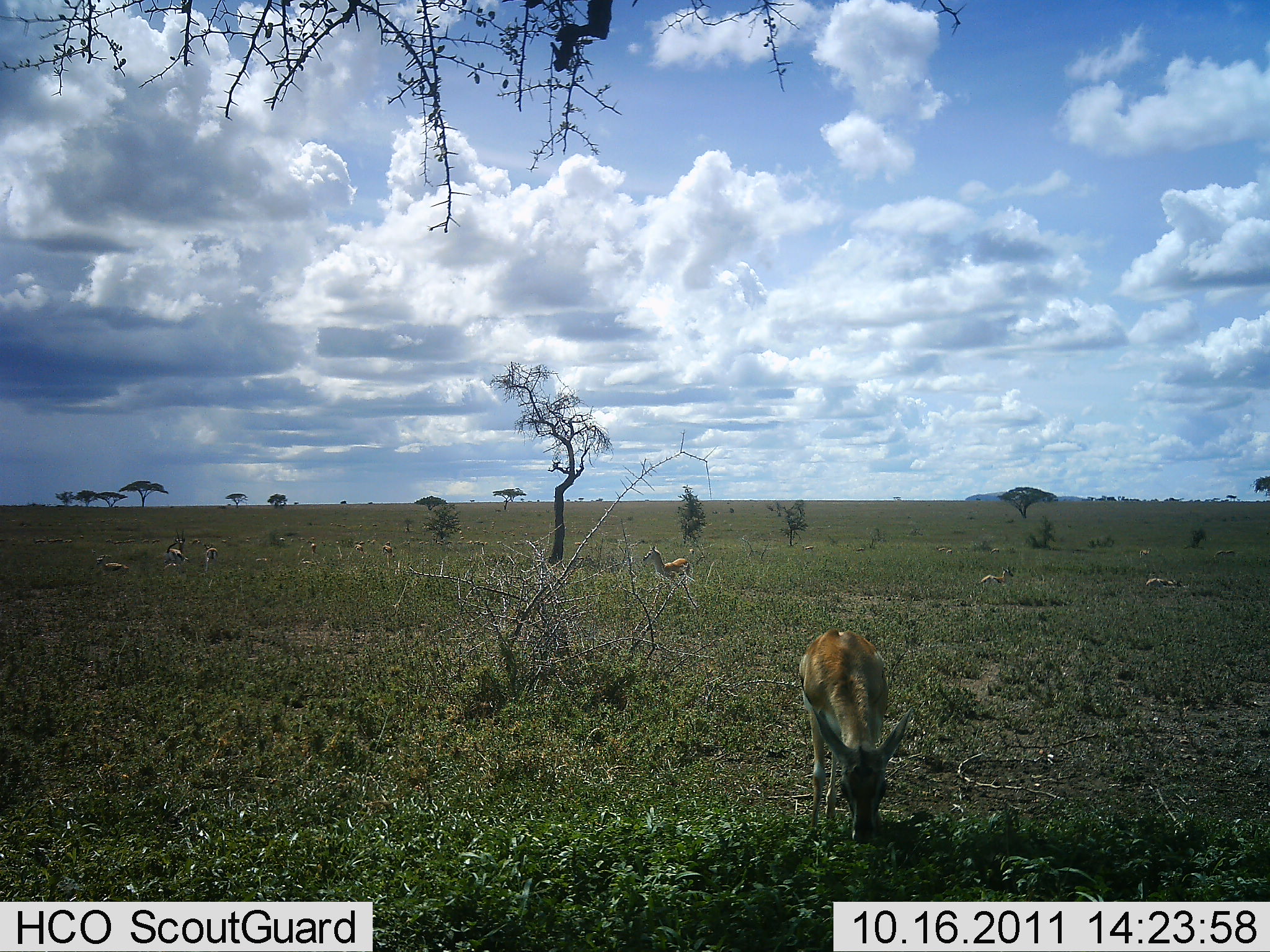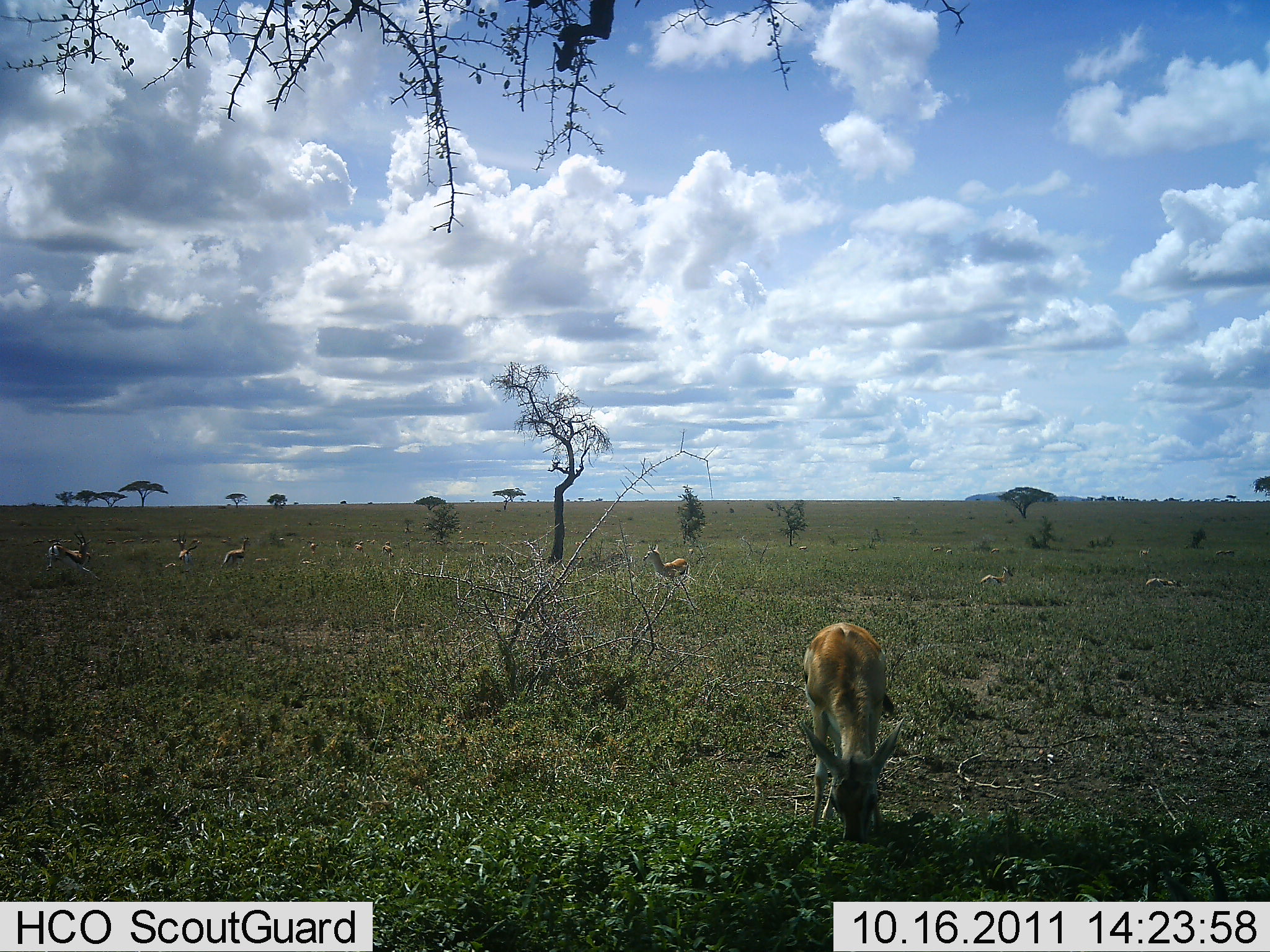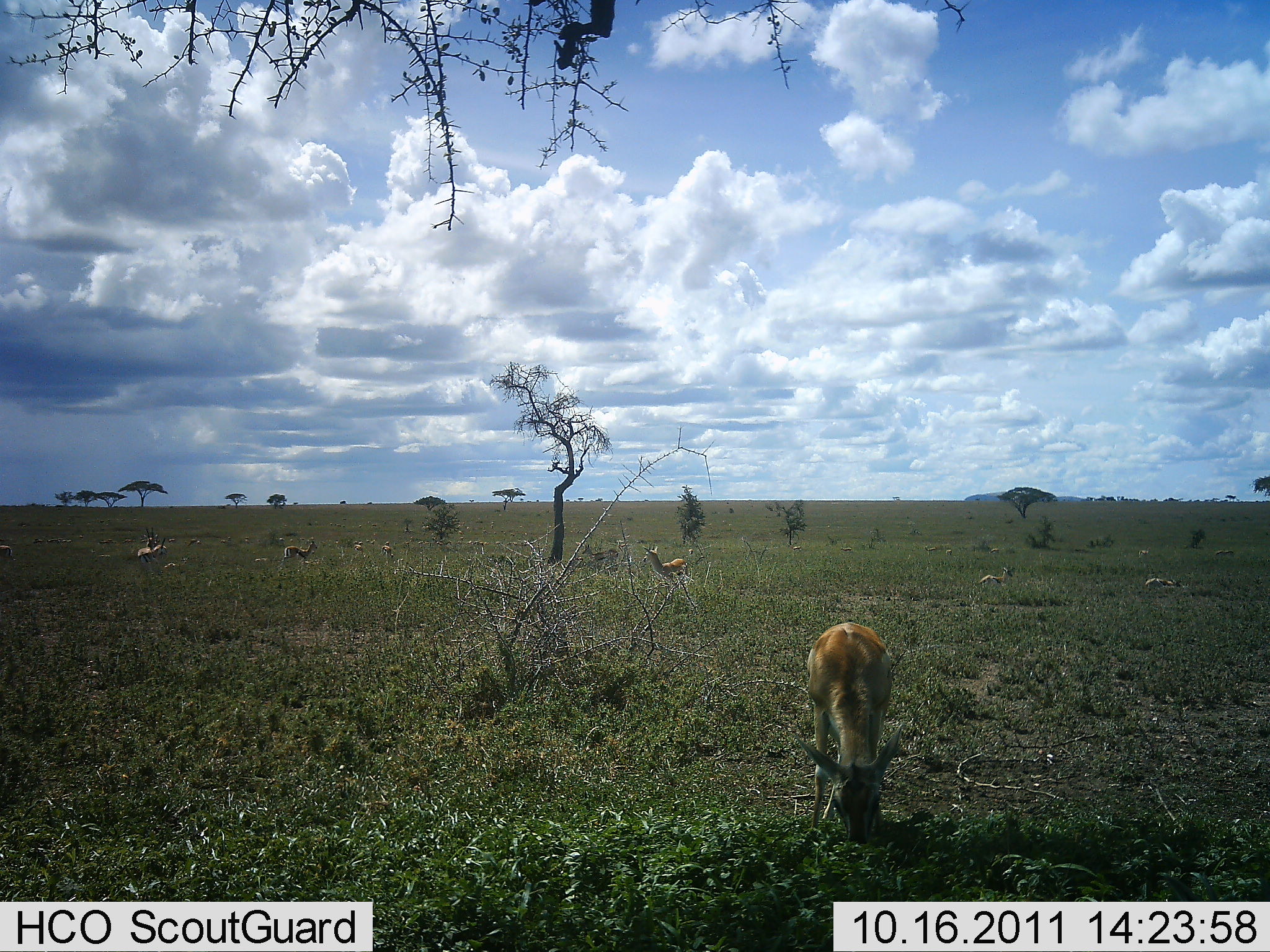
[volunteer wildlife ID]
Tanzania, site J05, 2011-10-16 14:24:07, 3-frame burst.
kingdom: Animalia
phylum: Chordata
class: Mammalia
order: Artiodactyla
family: Bovidae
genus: Eudorcas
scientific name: Eudorcas thomsonii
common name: thomson's gazelle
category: gazellethomsons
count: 10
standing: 50%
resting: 25%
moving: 25%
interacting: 0%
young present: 12%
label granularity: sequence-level